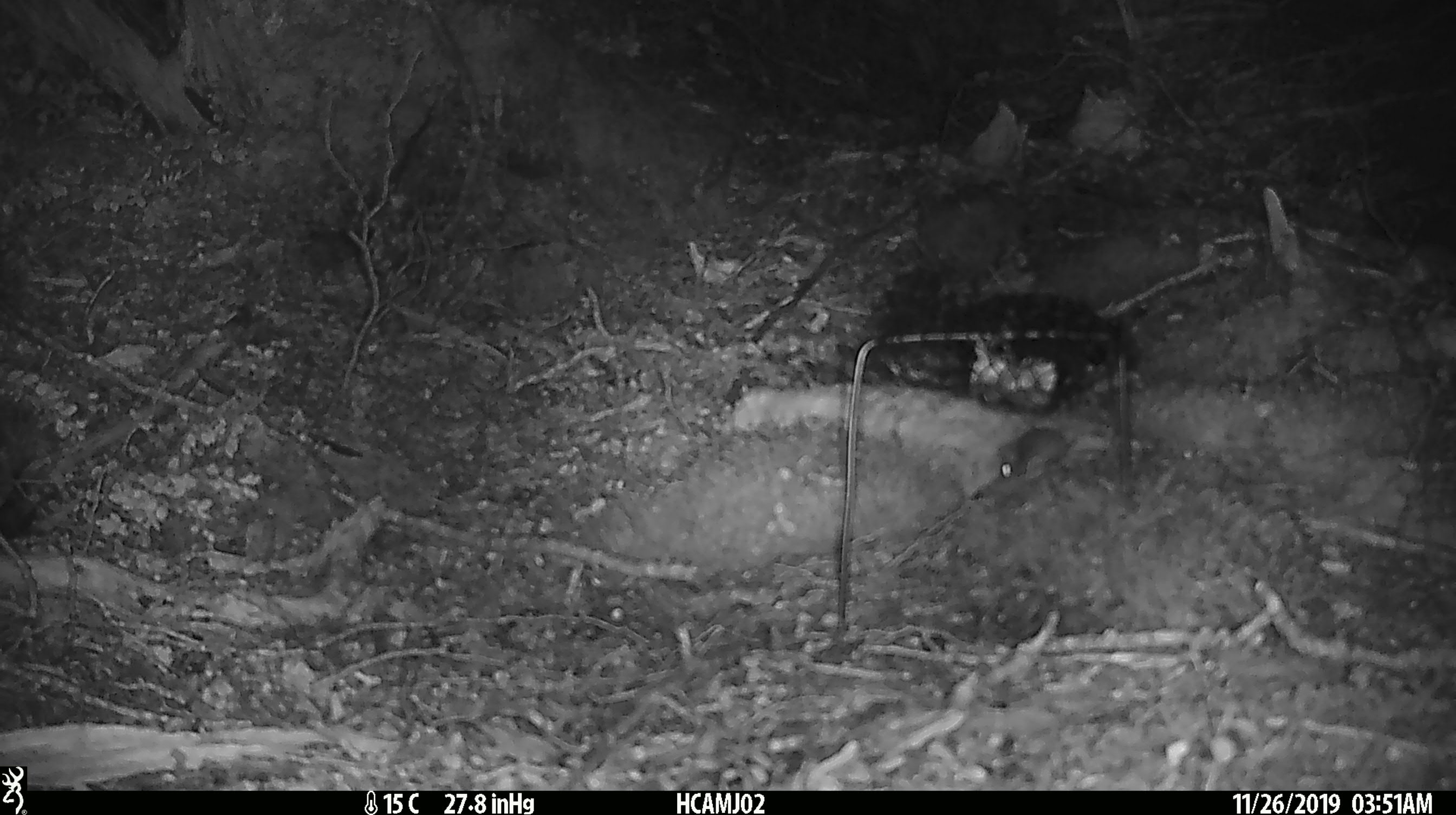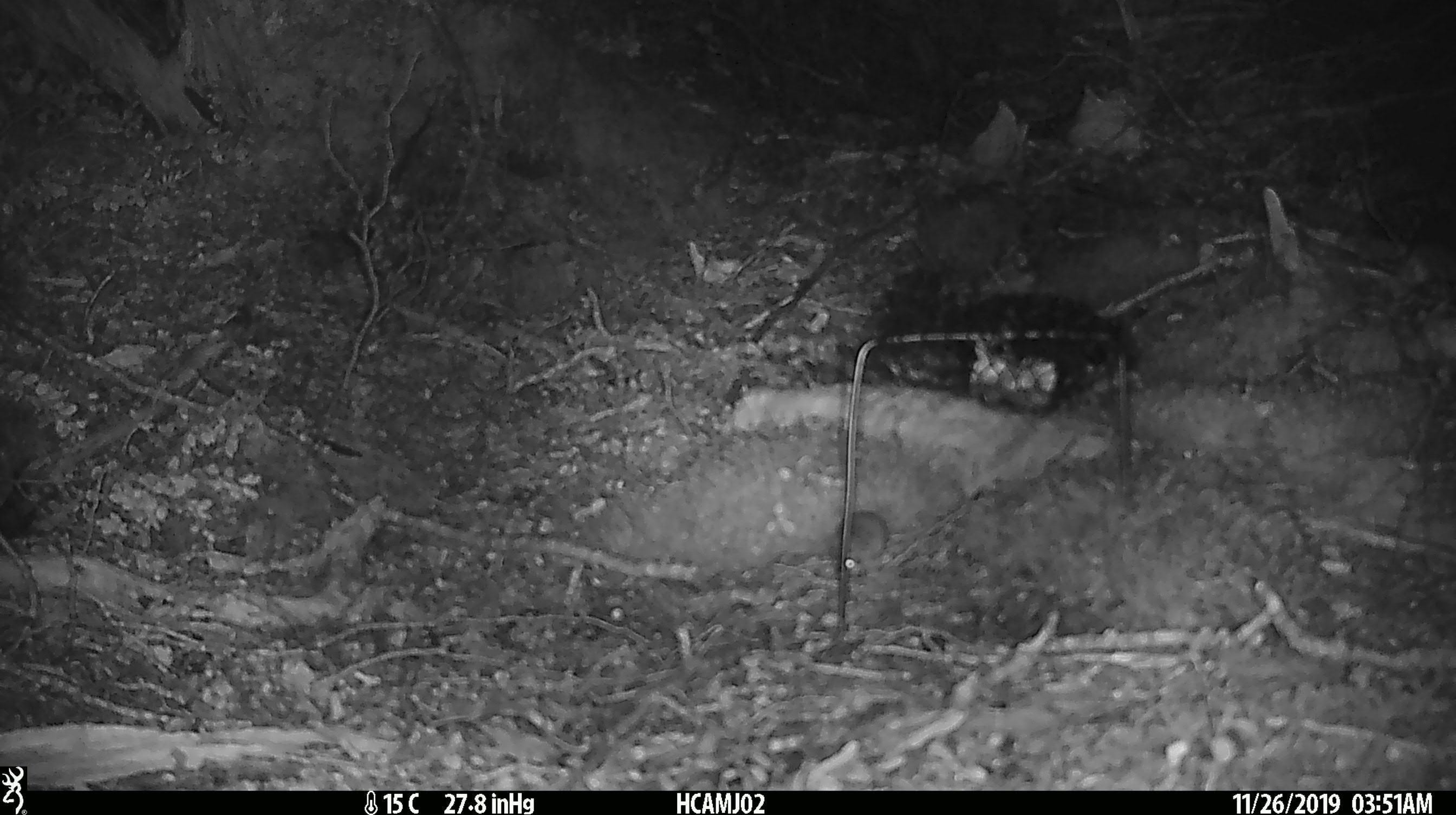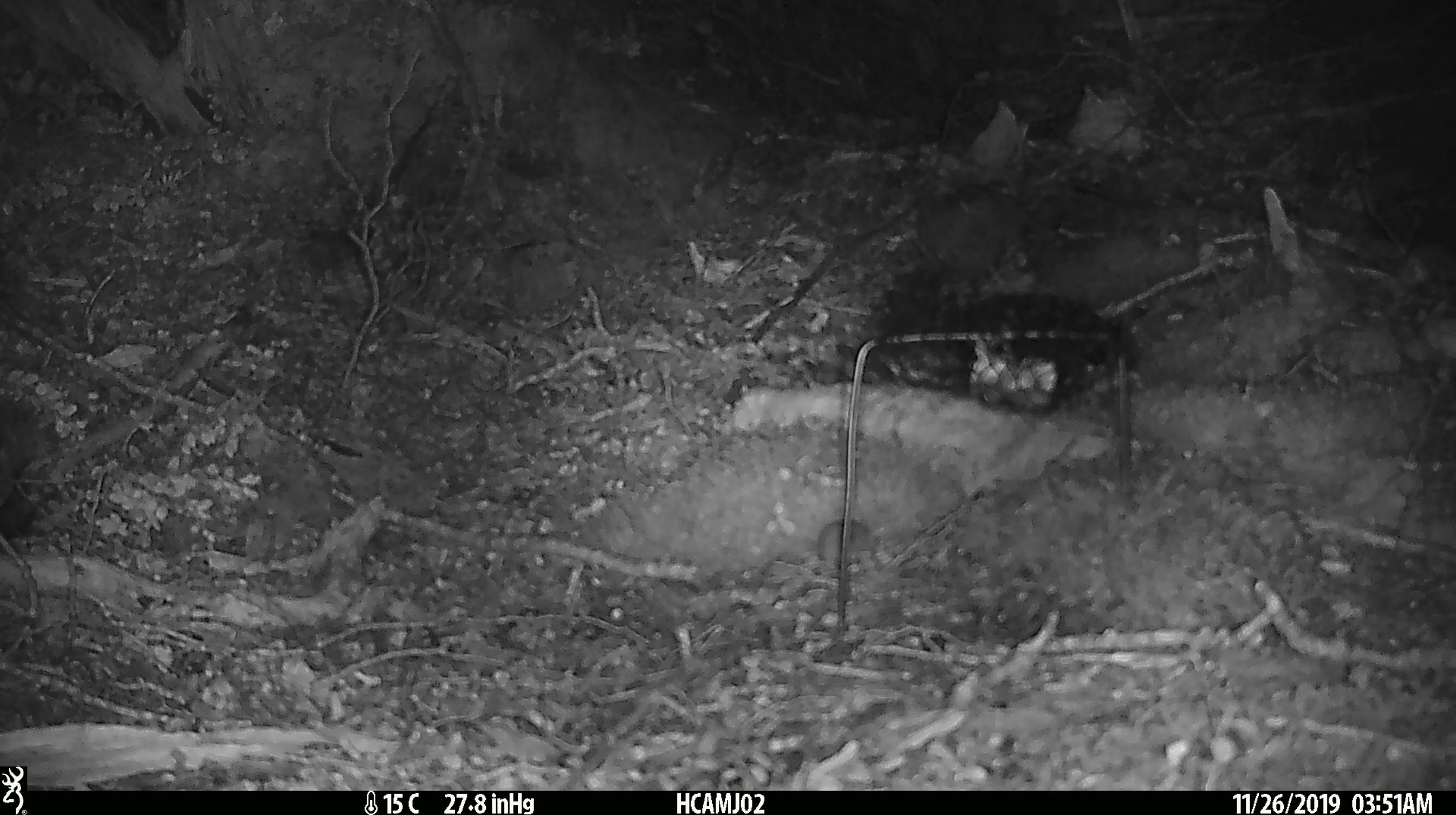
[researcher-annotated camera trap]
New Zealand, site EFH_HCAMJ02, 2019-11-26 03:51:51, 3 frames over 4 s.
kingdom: Animalia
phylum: Chordata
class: Mammalia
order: Rodentia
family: Muridae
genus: Mus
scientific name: Mus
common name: mouse